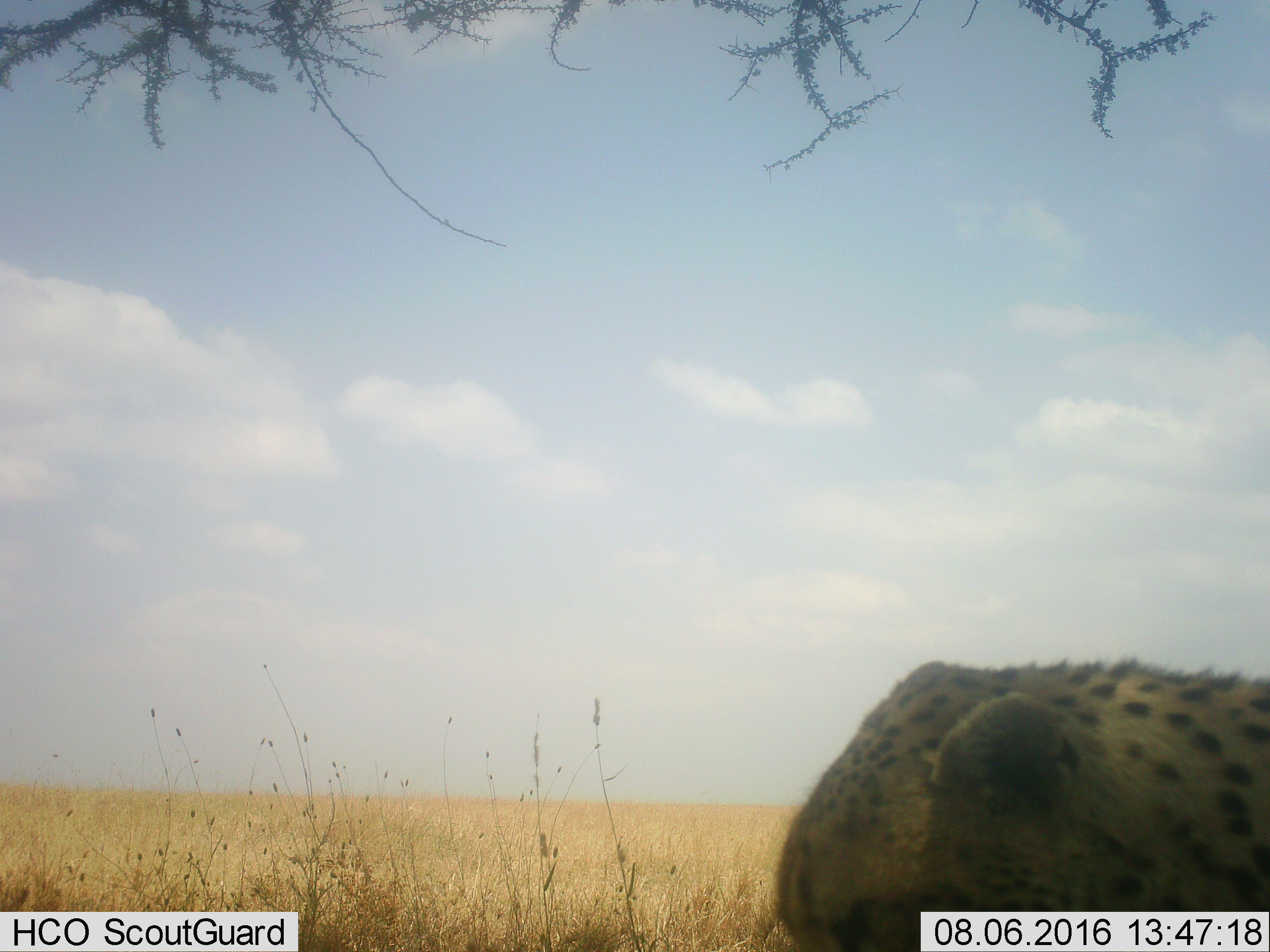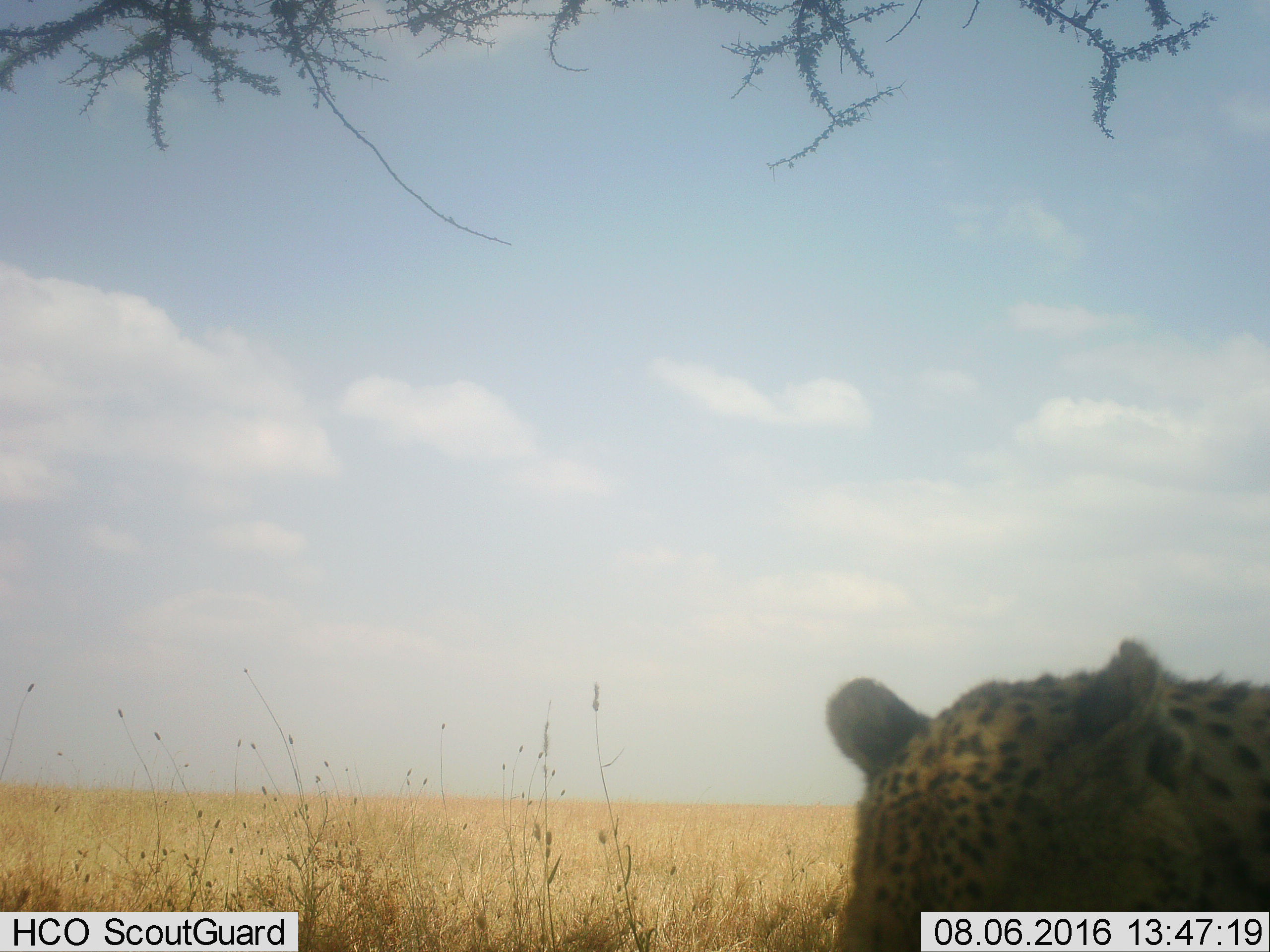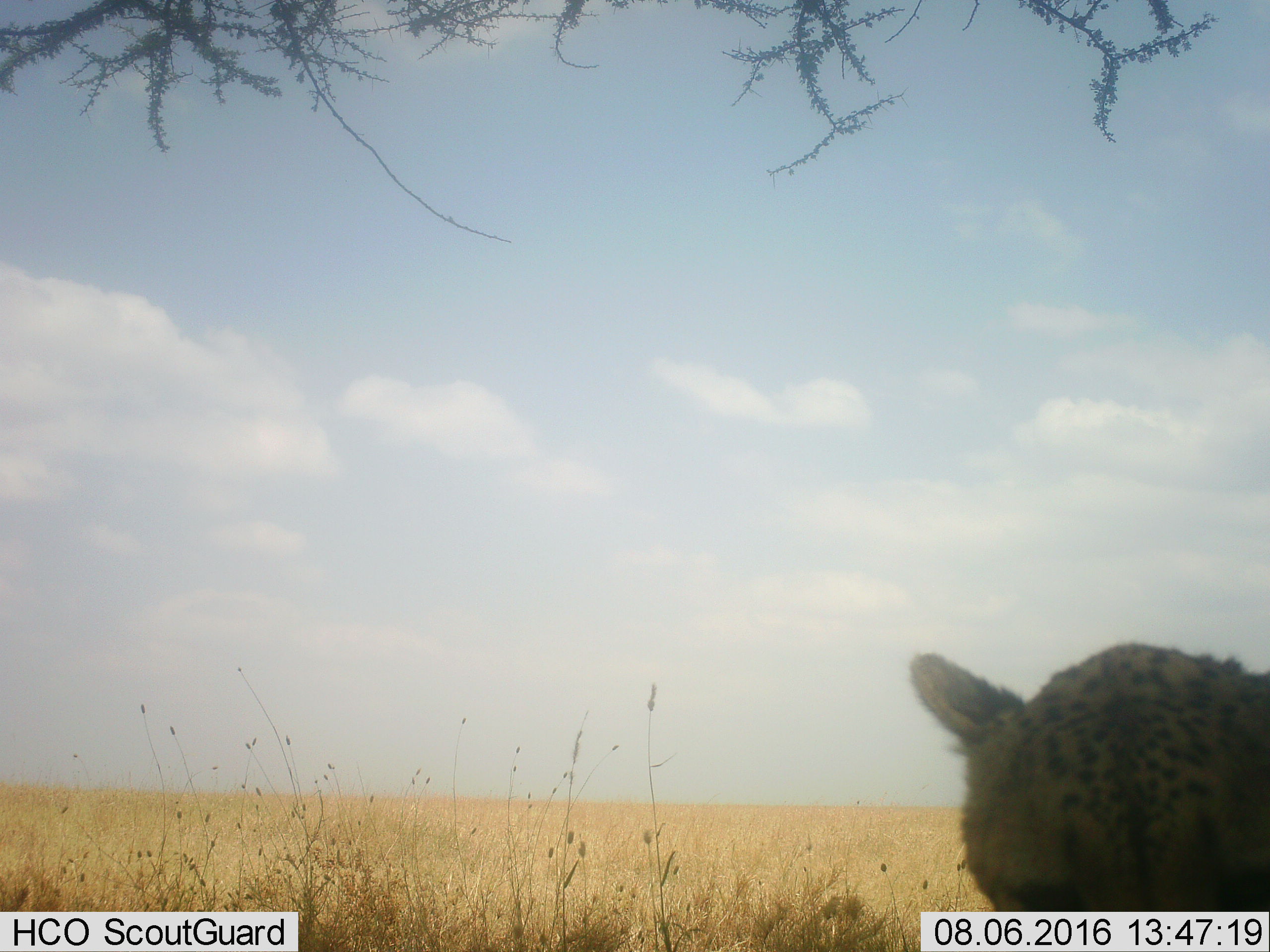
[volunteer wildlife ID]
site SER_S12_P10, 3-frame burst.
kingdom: Animalia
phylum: Chordata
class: Mammalia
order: Carnivora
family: Felidae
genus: Acinonyx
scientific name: Acinonyx jubatus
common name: cheetah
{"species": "cheetah (Acinonyx jubatus)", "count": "1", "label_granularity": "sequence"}